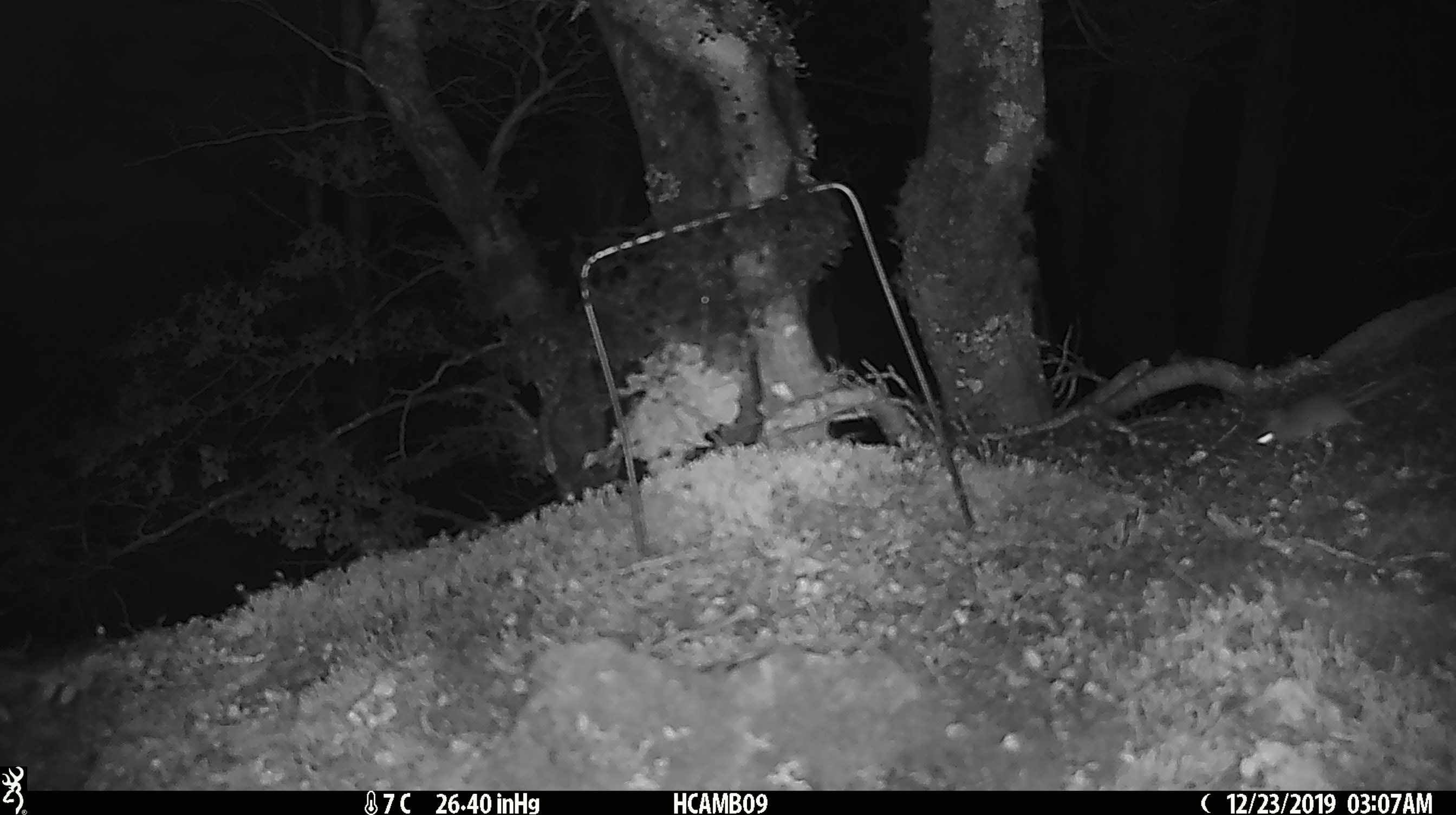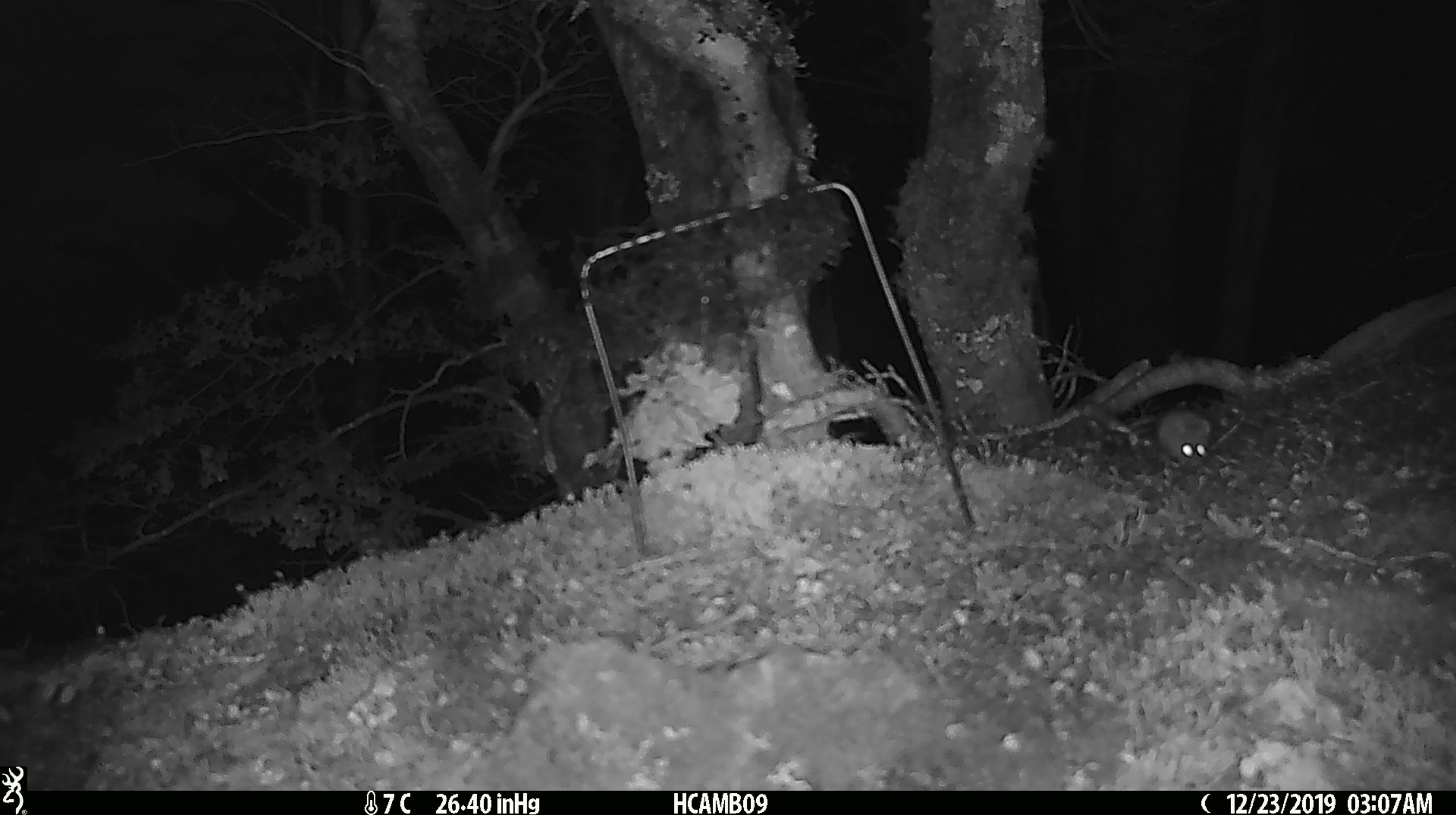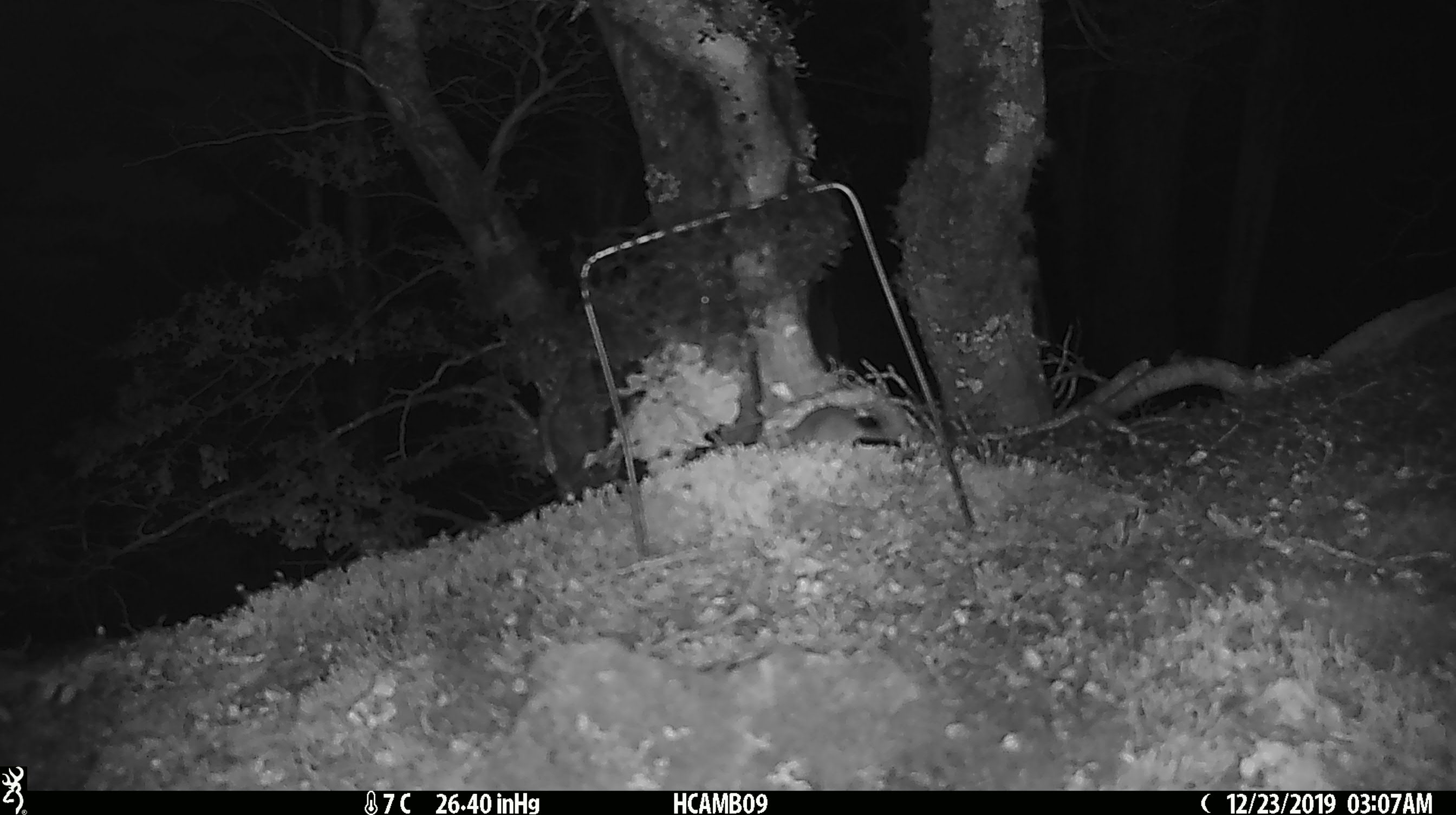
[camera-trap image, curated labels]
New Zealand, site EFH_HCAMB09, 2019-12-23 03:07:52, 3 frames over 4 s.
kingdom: Animalia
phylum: Chordata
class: Mammalia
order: Rodentia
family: Muridae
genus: Mus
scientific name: Mus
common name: mouse